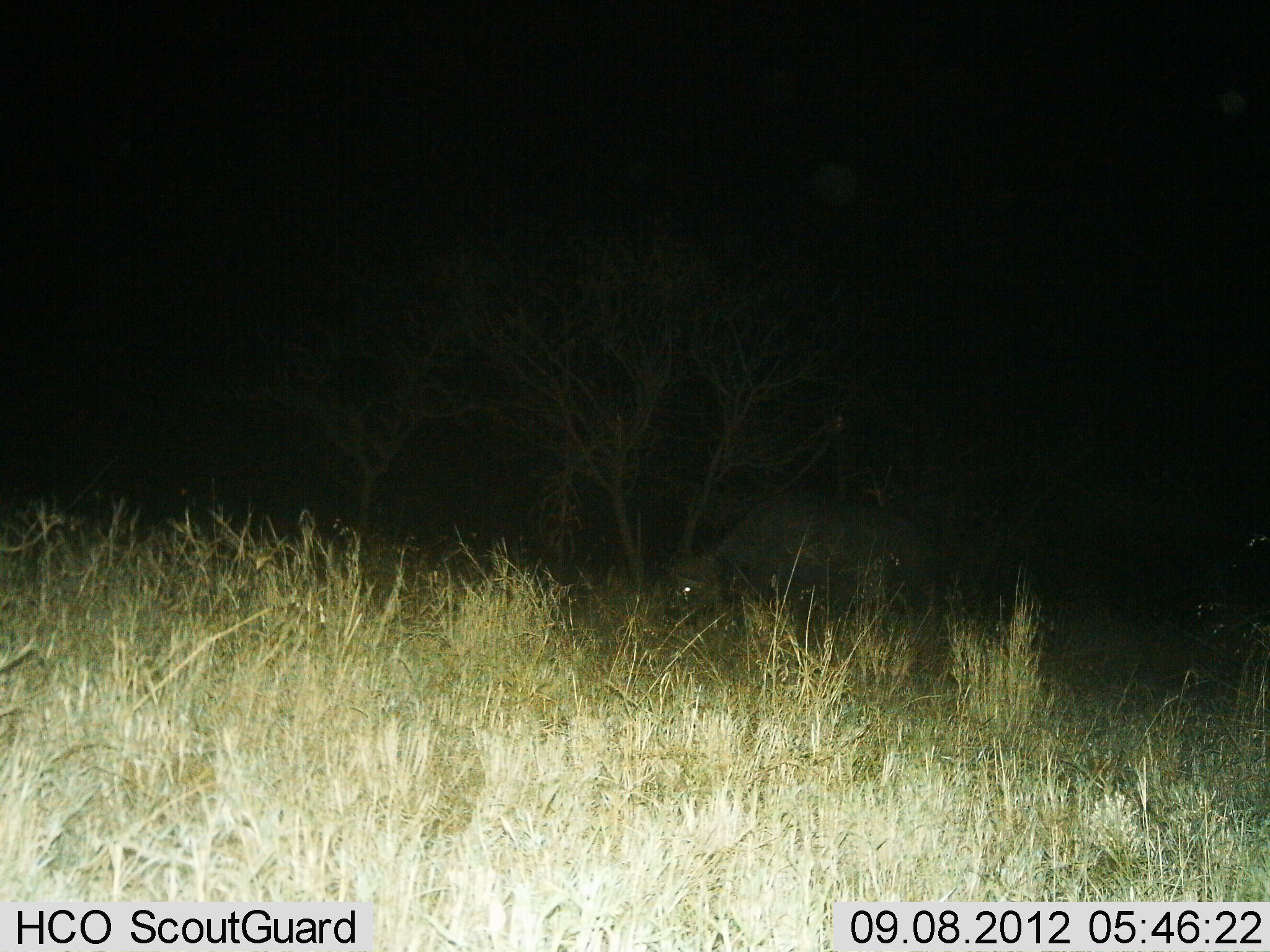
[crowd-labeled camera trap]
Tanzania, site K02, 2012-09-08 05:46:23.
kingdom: Animalia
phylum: Chordata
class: Mammalia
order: Artiodactyla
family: Bovidae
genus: Syncerus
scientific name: Syncerus caffer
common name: cape buffalo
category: buffalo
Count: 1.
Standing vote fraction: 20%.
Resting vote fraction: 0%.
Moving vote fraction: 10%.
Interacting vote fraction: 0%.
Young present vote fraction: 0%.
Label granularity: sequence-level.